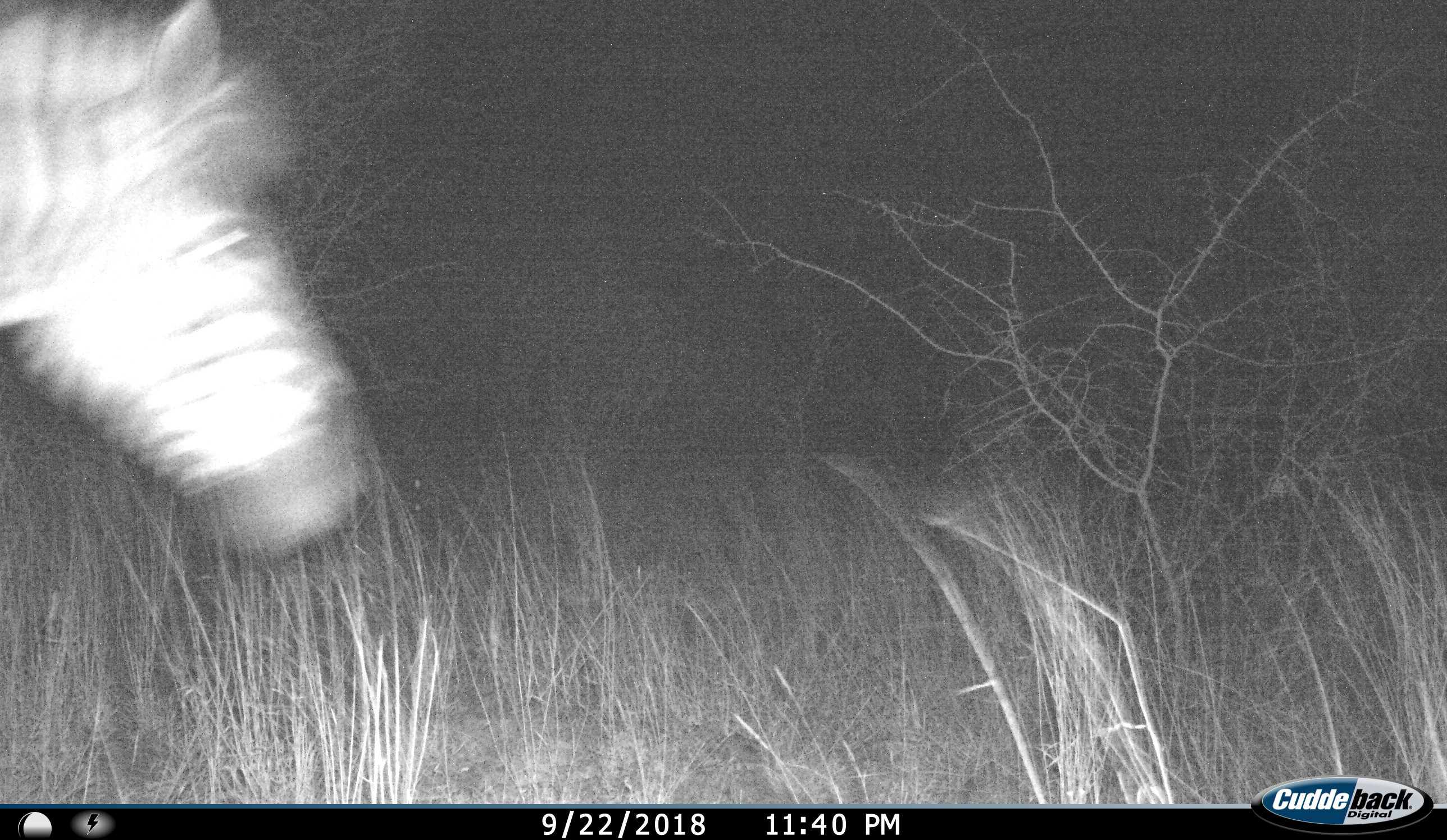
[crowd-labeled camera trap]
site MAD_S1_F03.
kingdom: Animalia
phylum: Chordata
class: Mammalia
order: Perissodactyla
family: Equidae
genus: Equus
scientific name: Equus quagga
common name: plains zebra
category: zebraplains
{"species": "zebraplains (plains zebra) (Equus quagga)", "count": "1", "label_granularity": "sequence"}